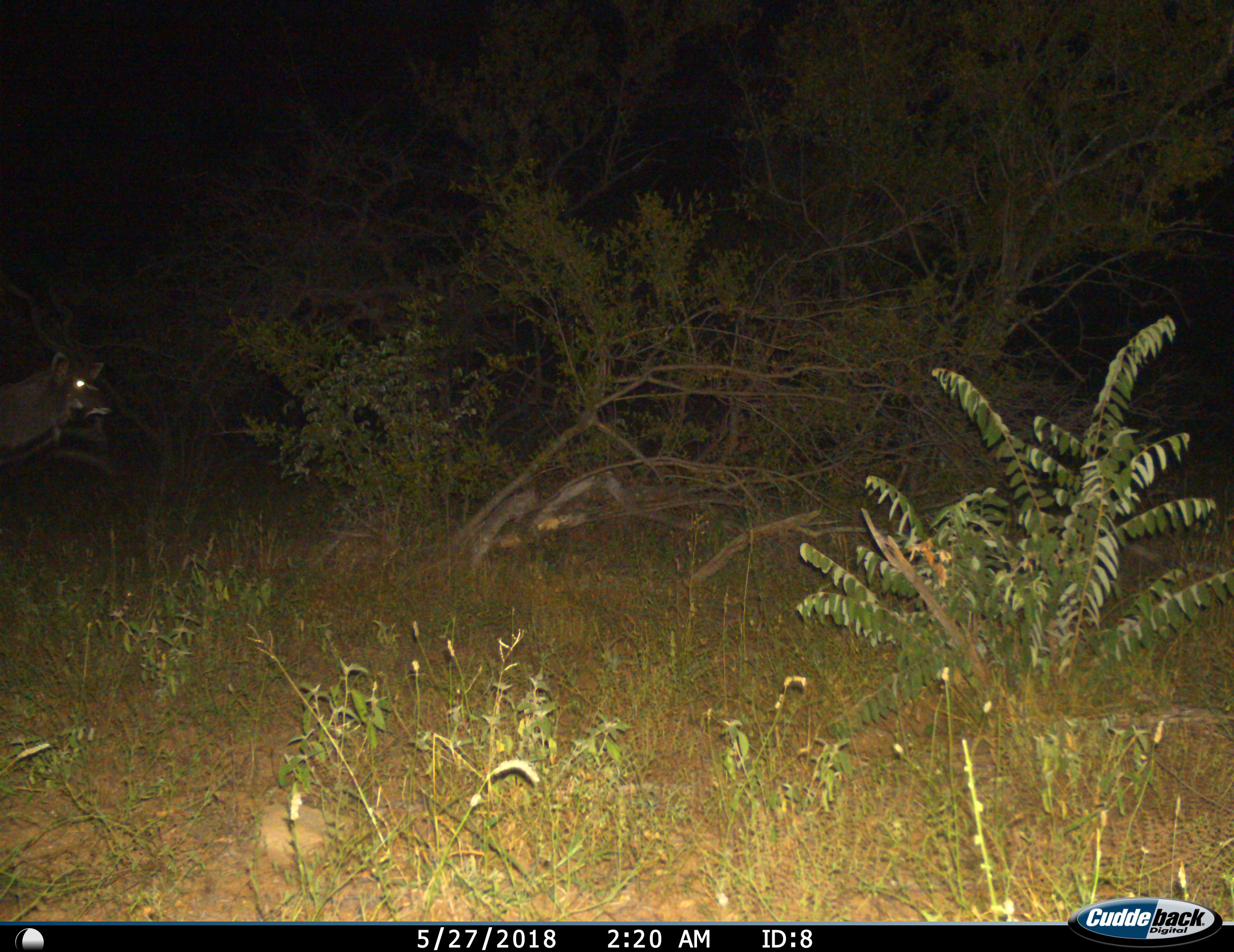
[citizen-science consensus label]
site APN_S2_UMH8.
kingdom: Animalia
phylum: Chordata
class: Mammalia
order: Artiodactyla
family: Bovidae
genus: Tragelaphus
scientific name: Tragelaphus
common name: kudu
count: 1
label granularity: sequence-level